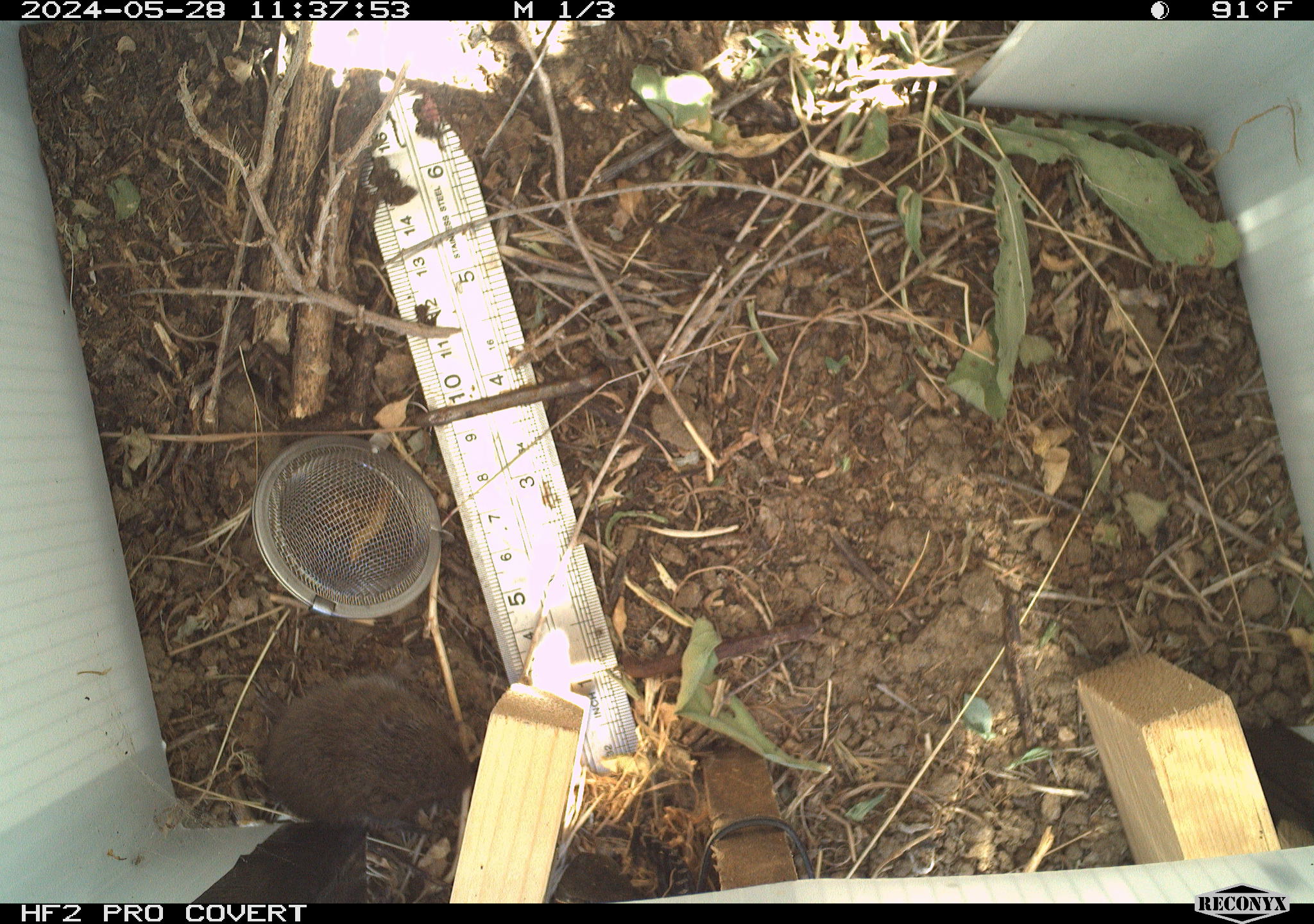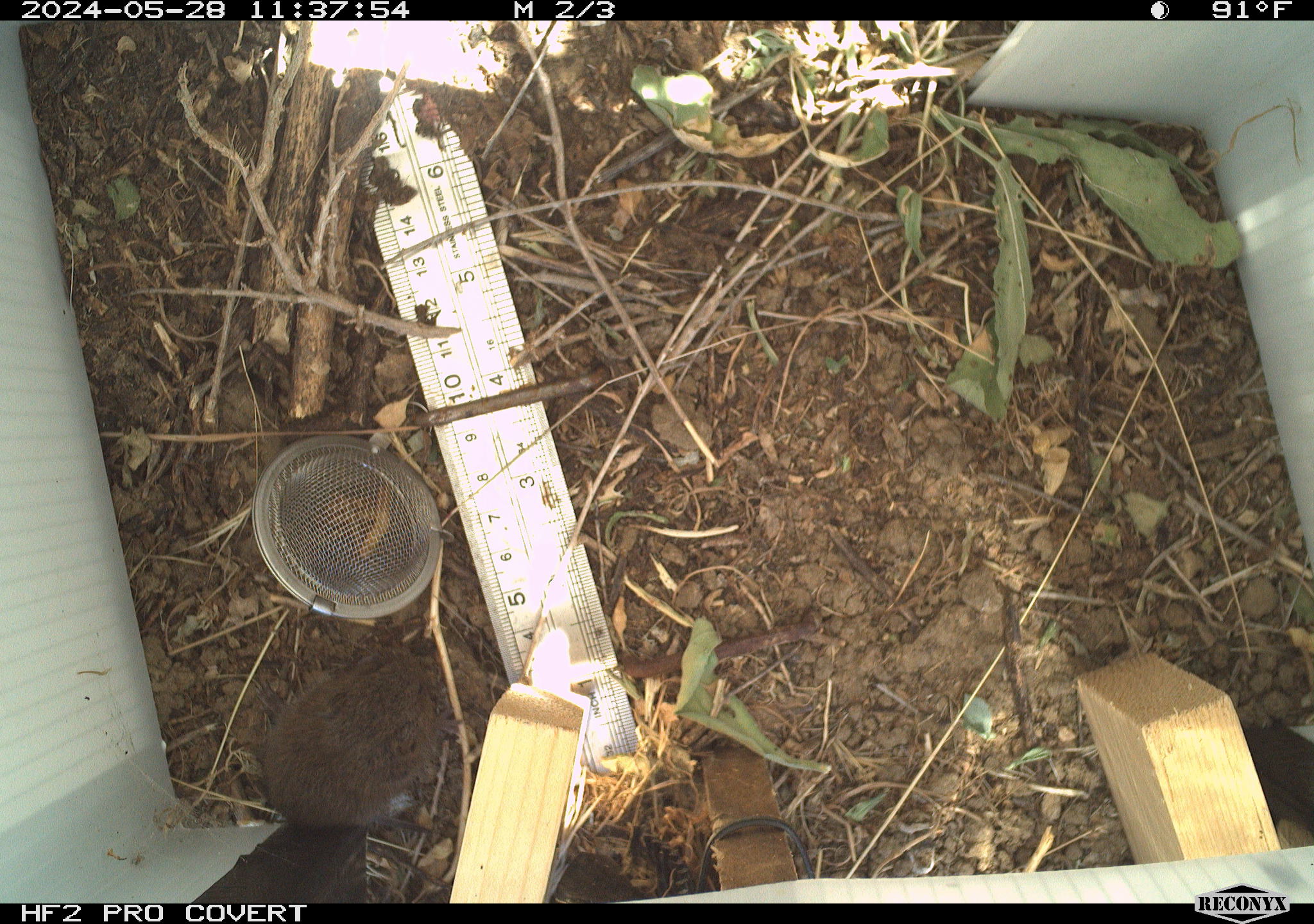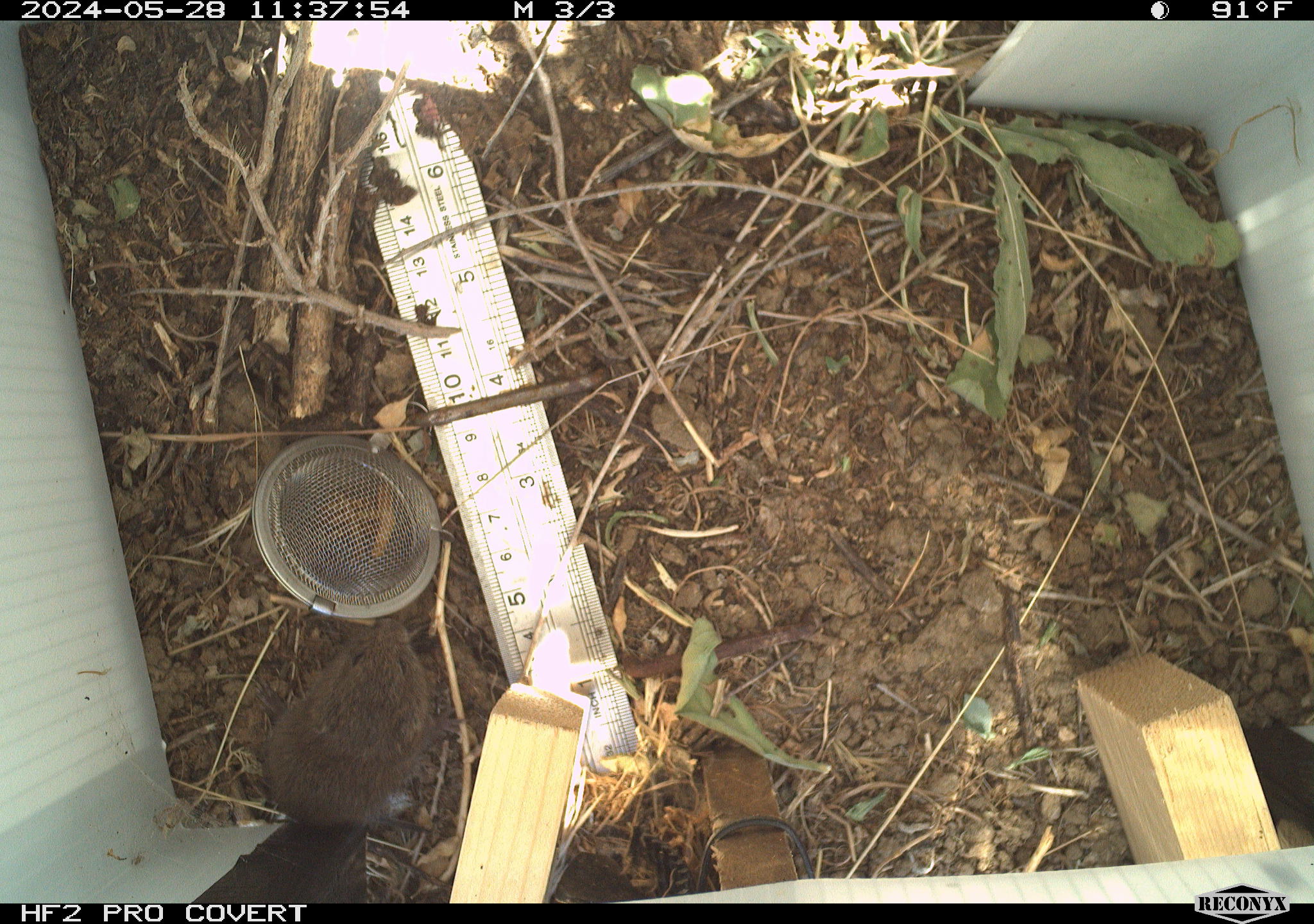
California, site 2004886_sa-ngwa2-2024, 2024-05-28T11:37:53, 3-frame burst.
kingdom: Animalia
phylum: Chordata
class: Mammalia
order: Rodentia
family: Cricetidae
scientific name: Arvicolinae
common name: voles, lemmings, and muskrats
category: arvicolinae subfamily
Arvicolinae subfamily (voles, lemmings, and muskrats) (Arvicolinae).